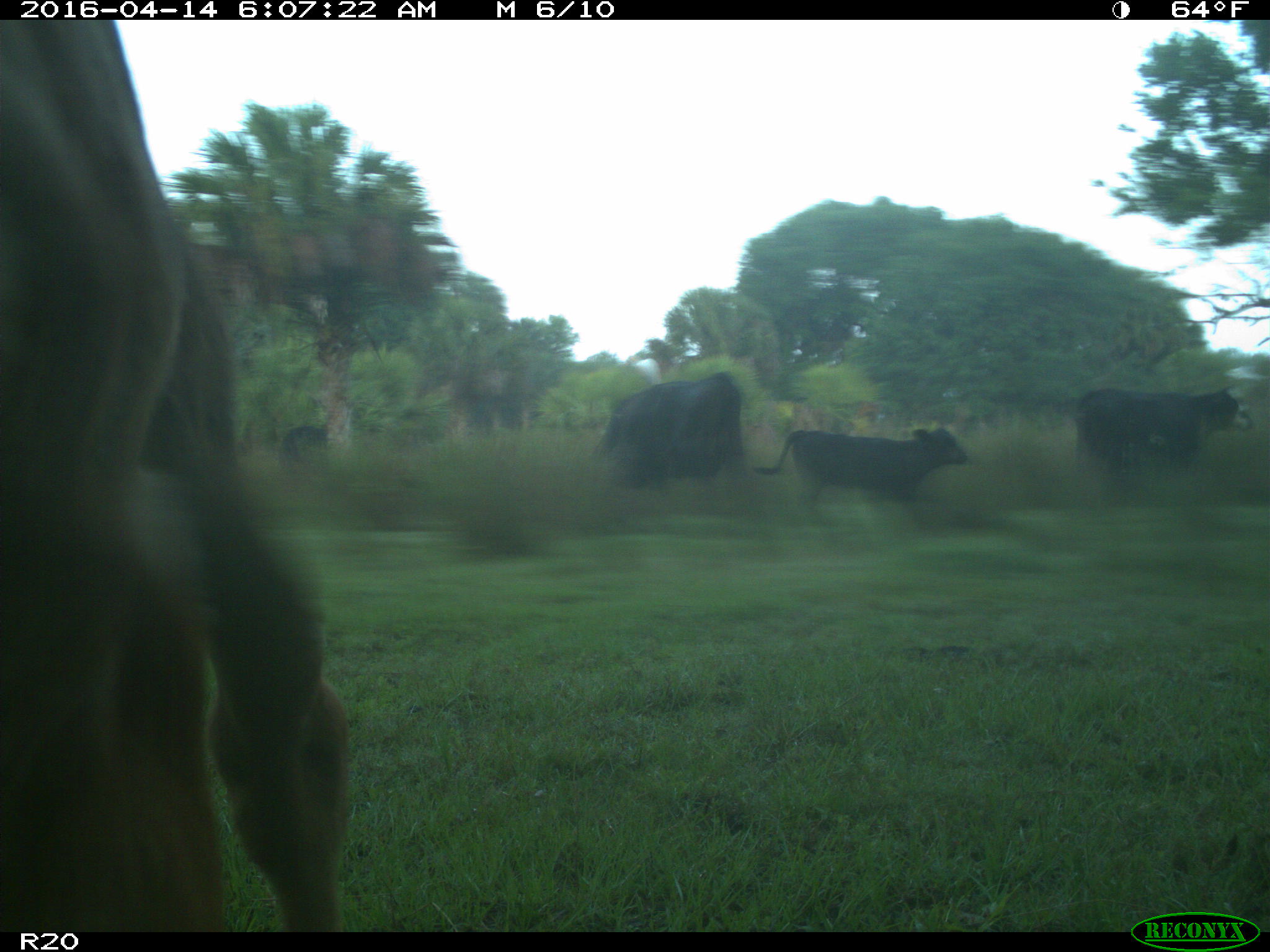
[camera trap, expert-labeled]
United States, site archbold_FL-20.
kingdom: Animalia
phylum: Chordata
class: Mammalia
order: Artiodactyla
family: Bovidae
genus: Bos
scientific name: Bos taurus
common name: domestic cow